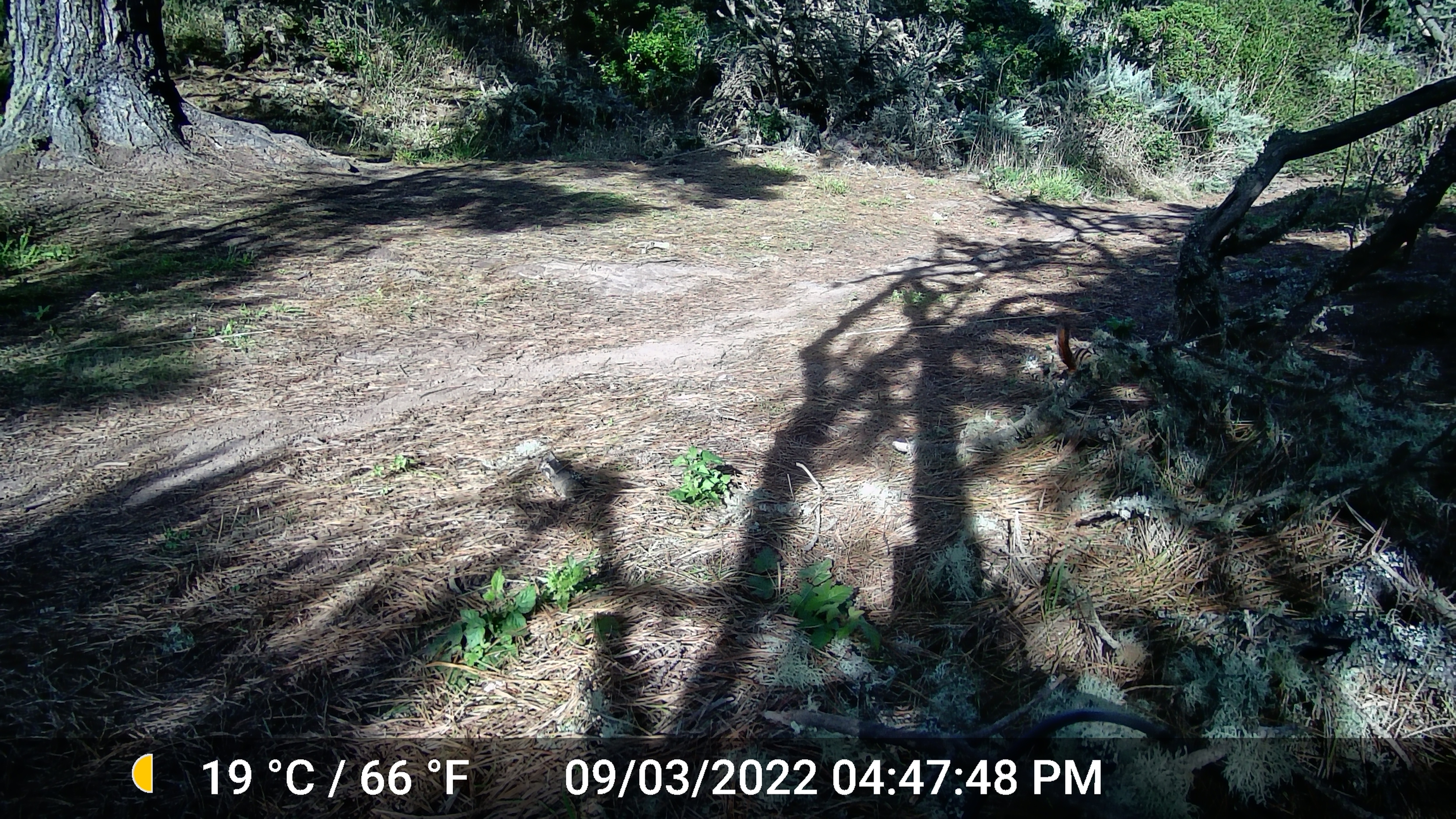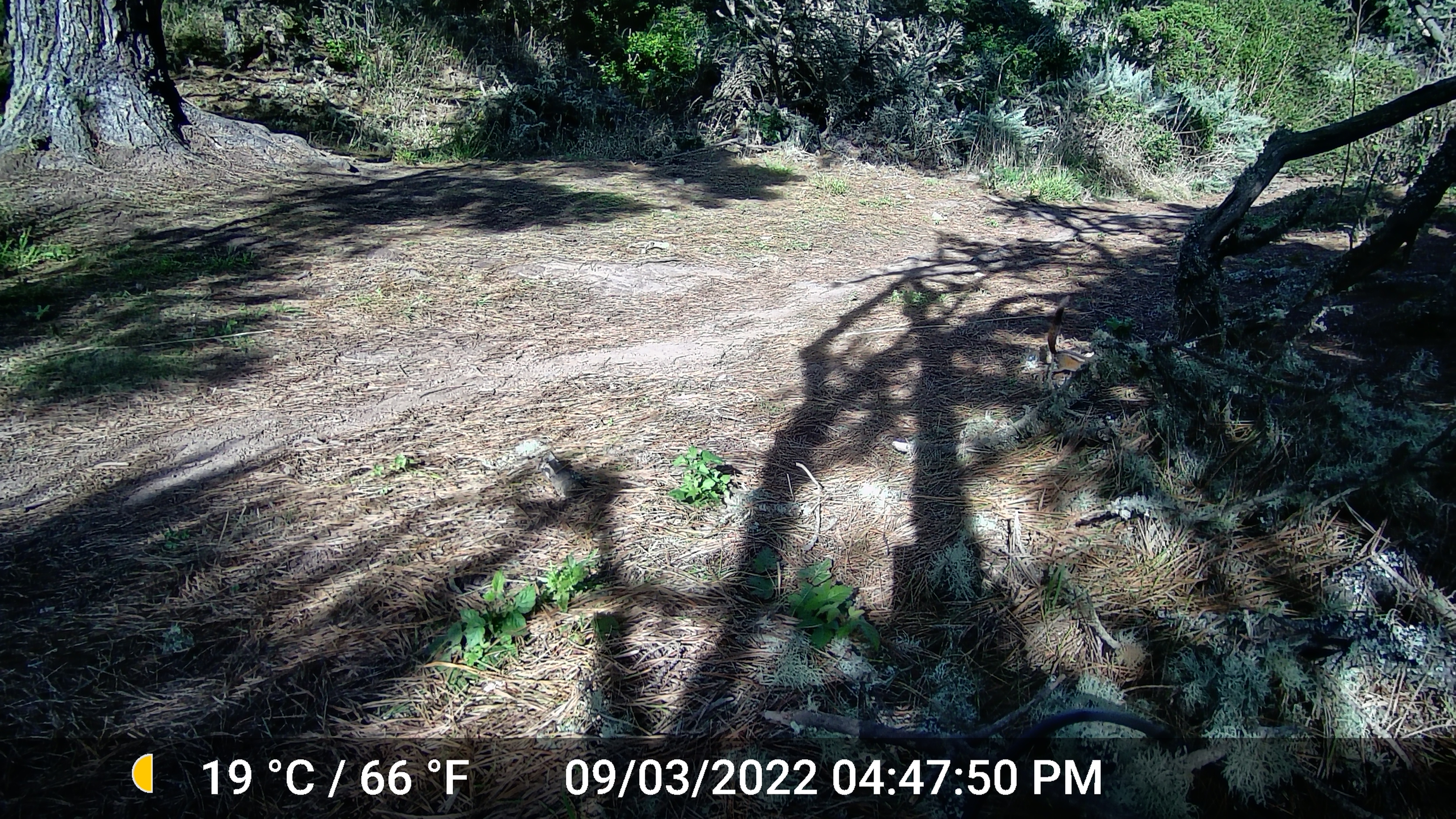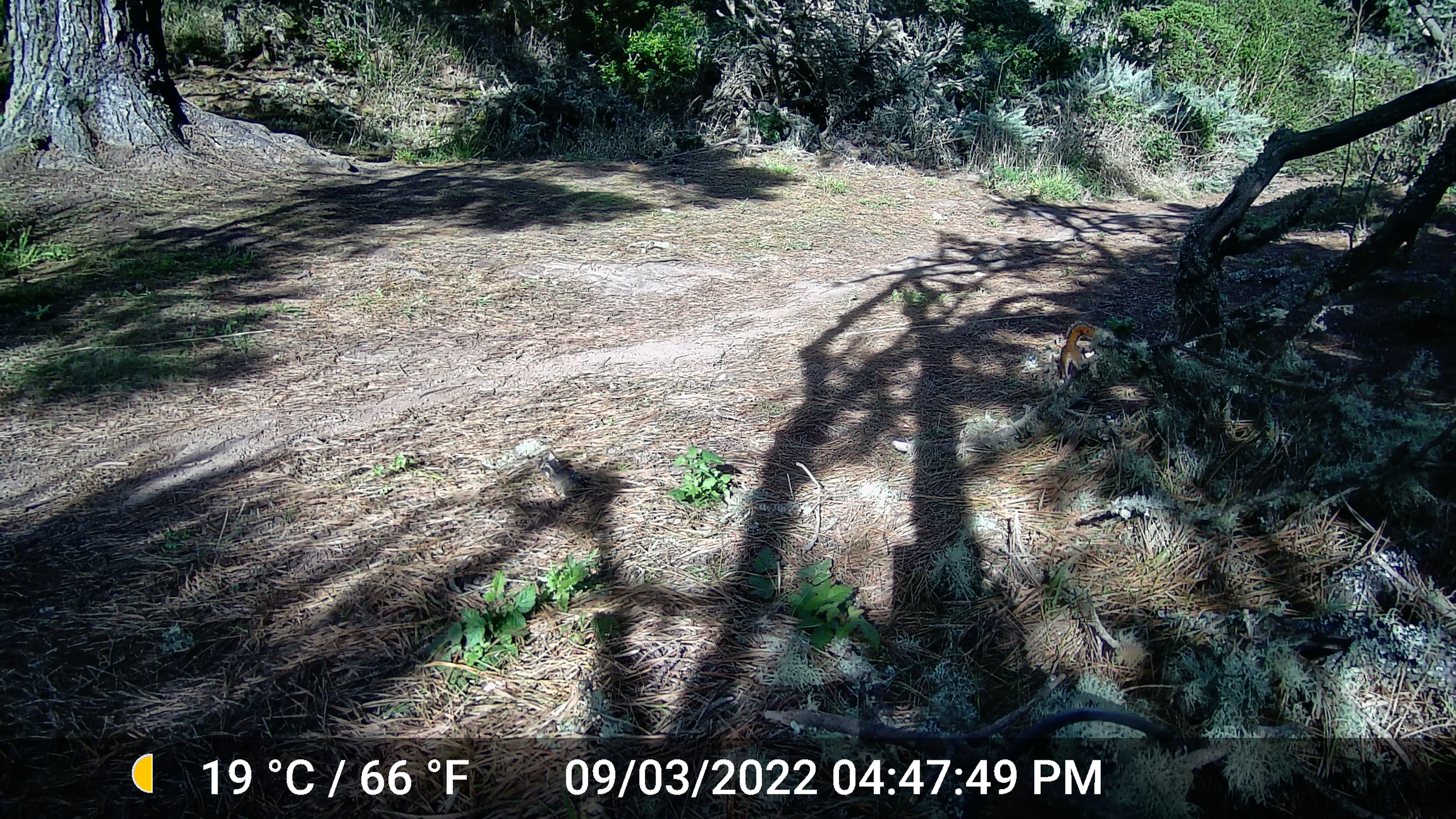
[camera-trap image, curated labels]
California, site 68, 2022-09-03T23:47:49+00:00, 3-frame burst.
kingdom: Animalia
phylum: Chordata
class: Mammalia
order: Rodentia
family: Sciuridae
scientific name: Sciuridae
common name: squirrel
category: unknown squirrel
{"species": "unknown squirrel (squirrel) (Sciuridae)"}